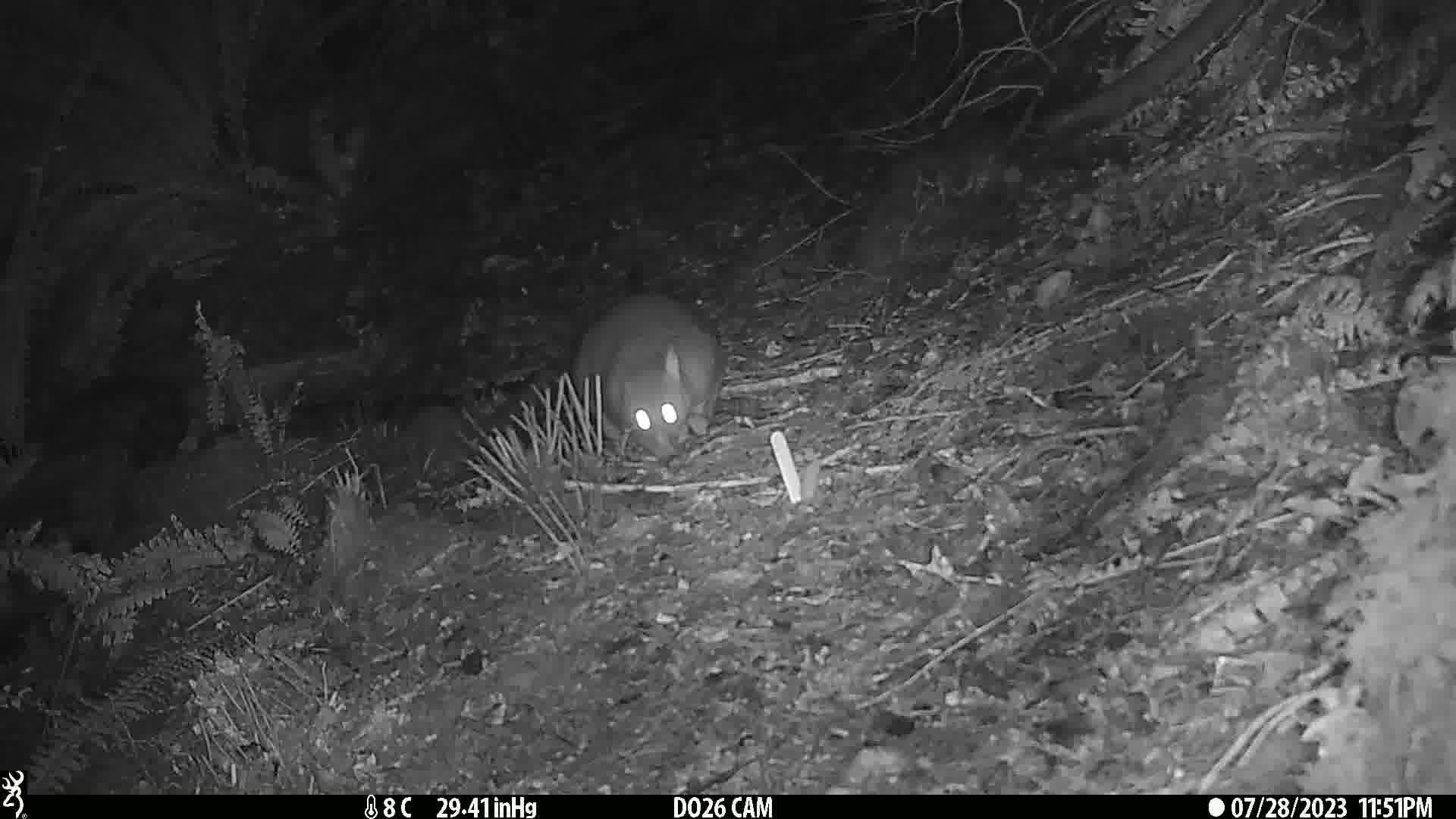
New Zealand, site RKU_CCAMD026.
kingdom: Animalia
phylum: Chordata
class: Mammalia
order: Diprotodontia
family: Phalangeridae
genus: Trichosurus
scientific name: Trichosurus vulpecula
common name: common brushtail possum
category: possum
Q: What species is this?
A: Possum (common brushtail possum) (Trichosurus vulpecula).